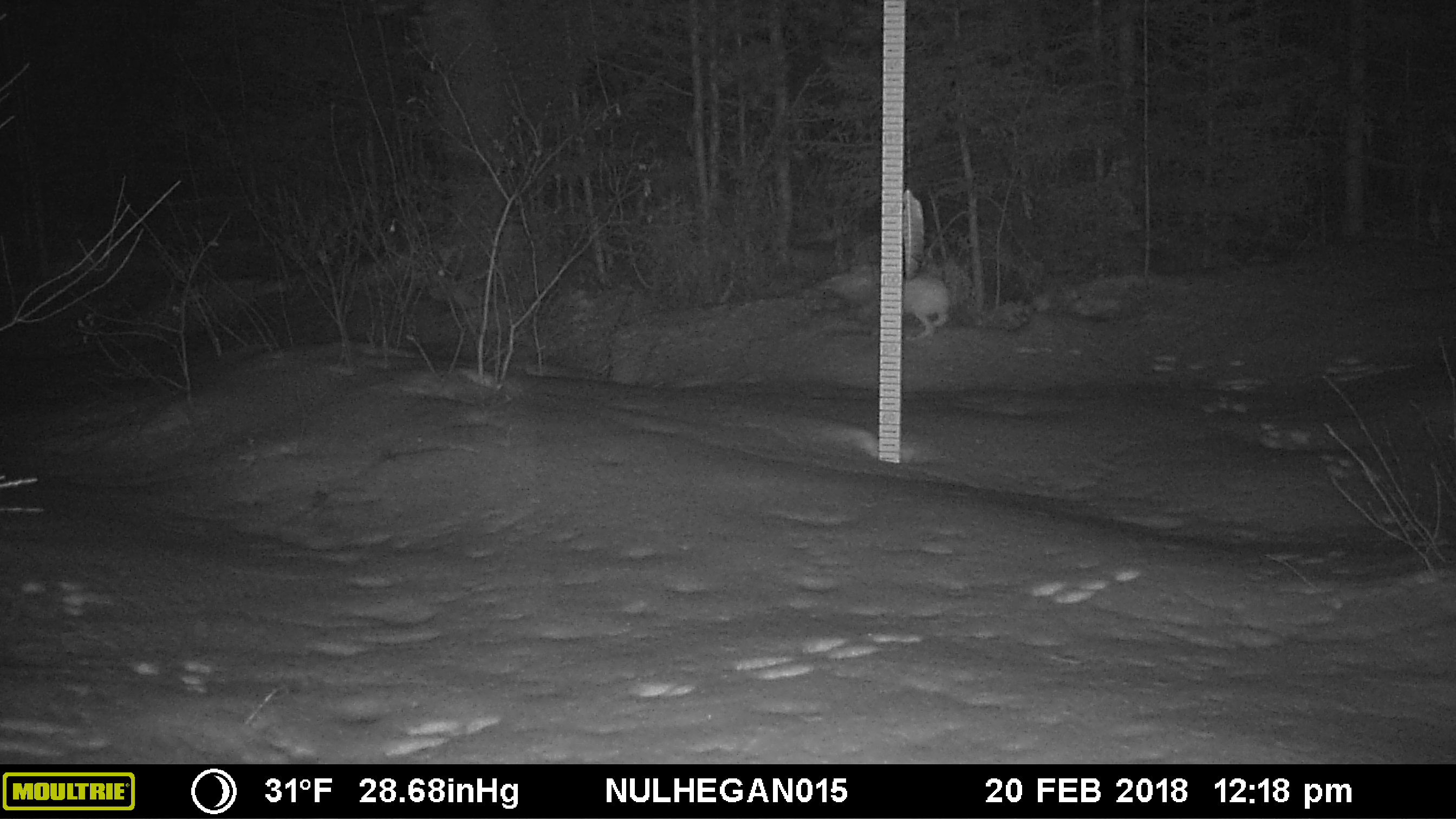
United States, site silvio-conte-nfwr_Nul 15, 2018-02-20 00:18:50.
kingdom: Animalia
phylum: Chordata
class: Mammalia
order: Lagomorpha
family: Leporidae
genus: Lepus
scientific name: Lepus americanus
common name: snowshoe hare